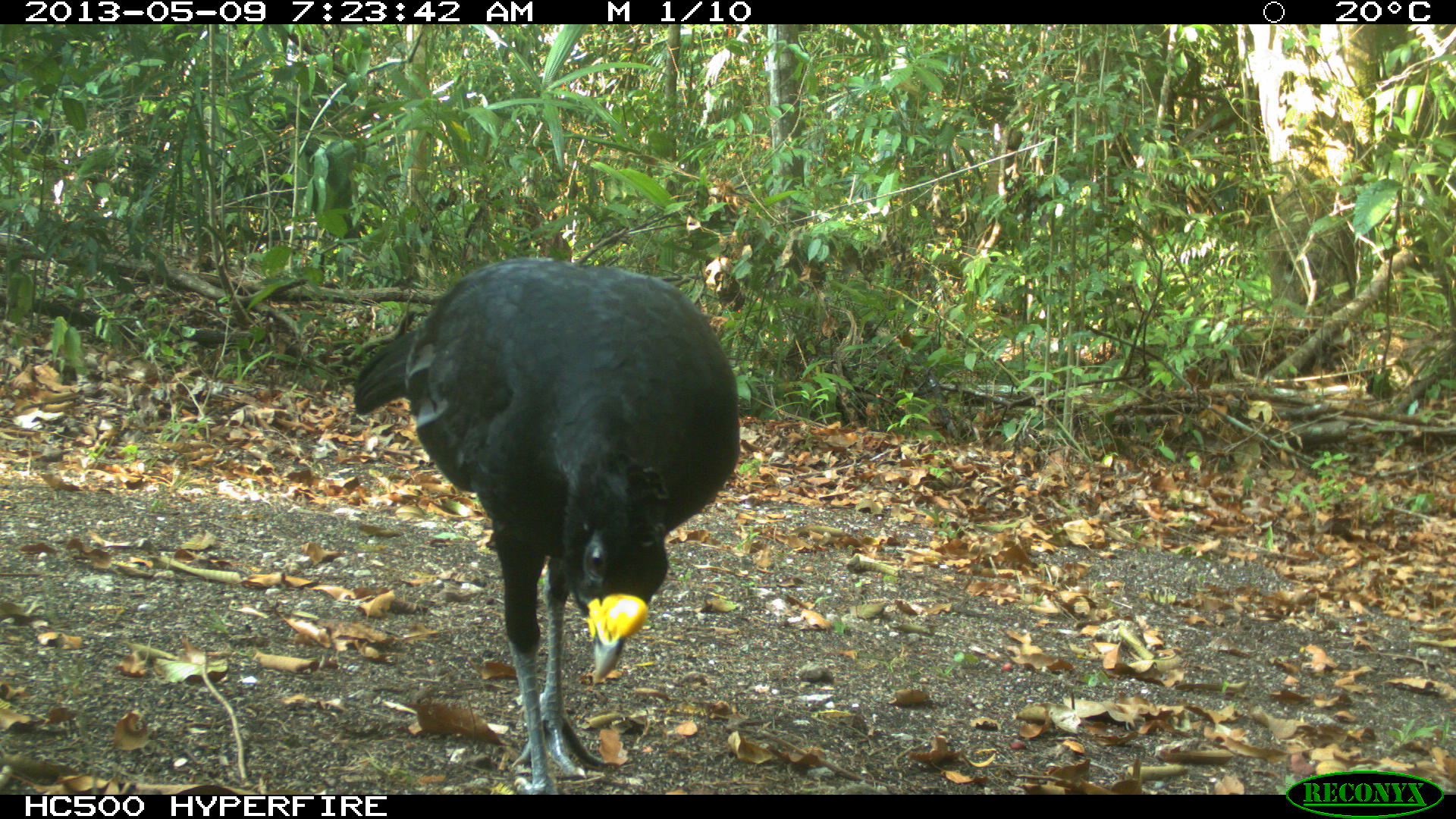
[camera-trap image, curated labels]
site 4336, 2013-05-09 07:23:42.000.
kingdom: Animalia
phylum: Chordata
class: Aves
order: Galliformes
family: Cracidae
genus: Crax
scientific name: Crax rubra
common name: great curassow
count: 1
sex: male